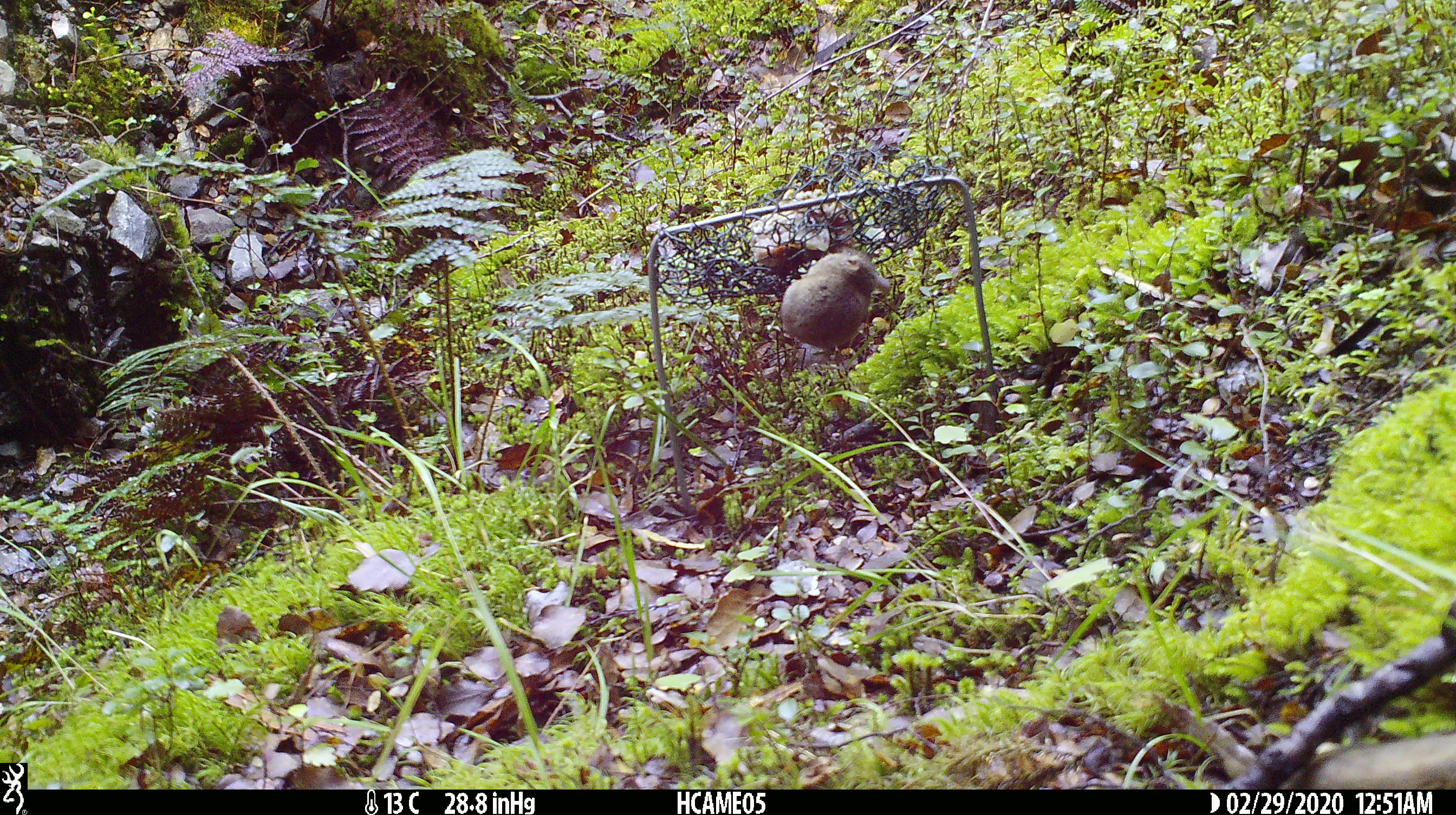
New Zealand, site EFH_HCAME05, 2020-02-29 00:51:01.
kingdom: Animalia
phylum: Chordata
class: Mammalia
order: Rodentia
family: Muridae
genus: Mus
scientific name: Mus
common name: mouse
Mouse (Mus).